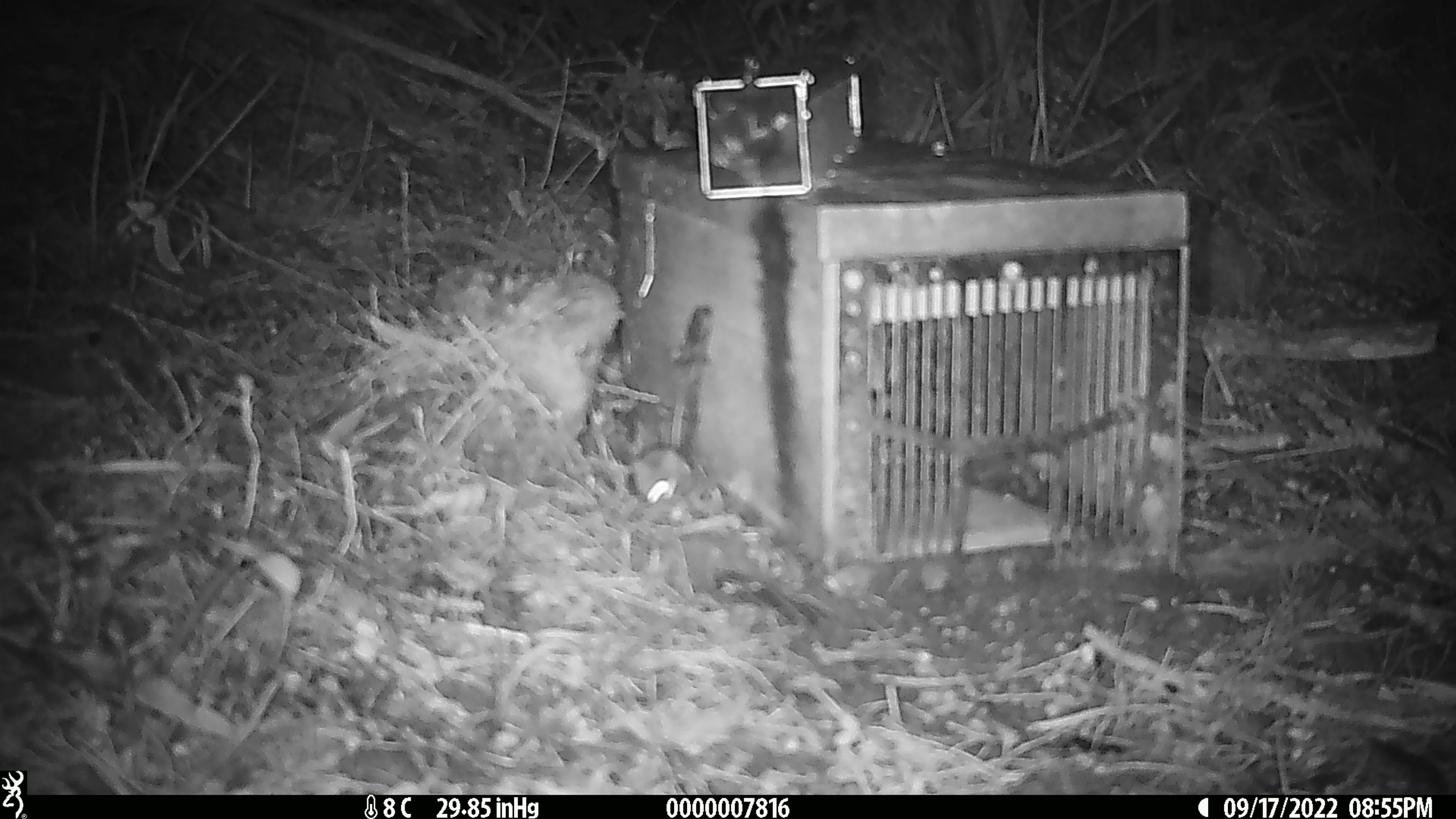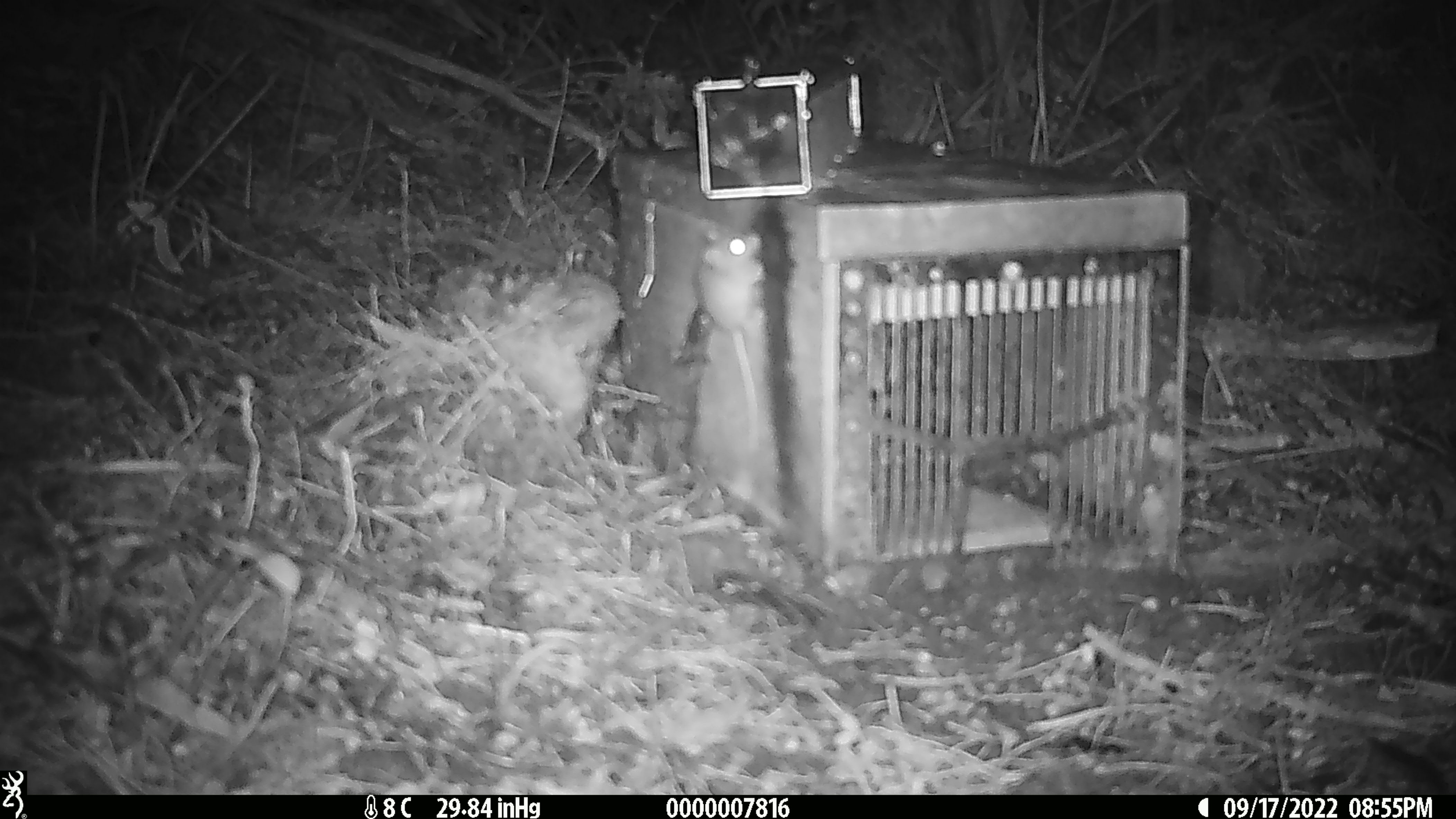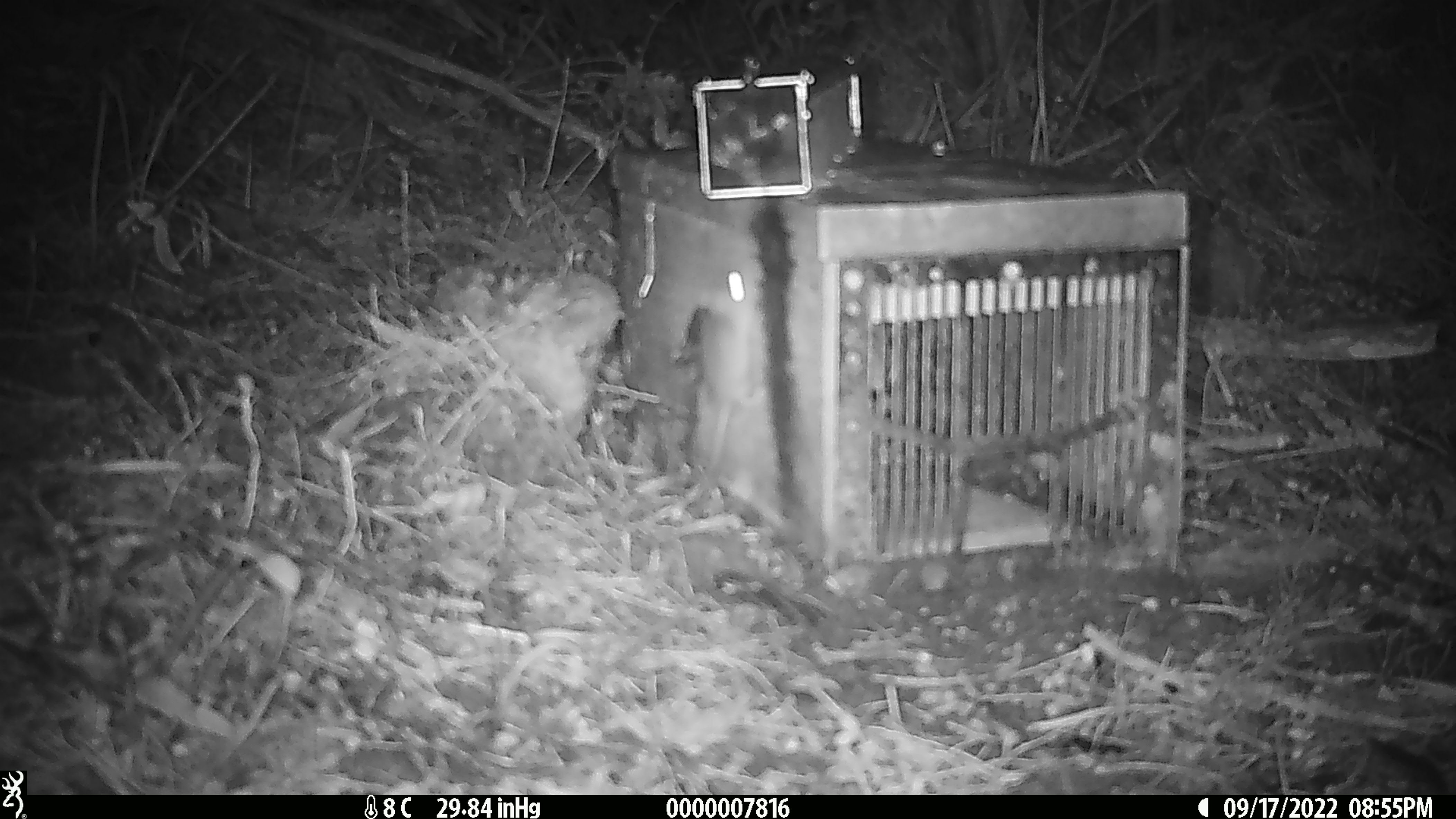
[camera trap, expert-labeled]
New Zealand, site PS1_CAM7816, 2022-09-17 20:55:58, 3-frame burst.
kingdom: Animalia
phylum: Chordata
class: Mammalia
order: Rodentia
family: Muridae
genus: Mus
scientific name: Mus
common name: mouse